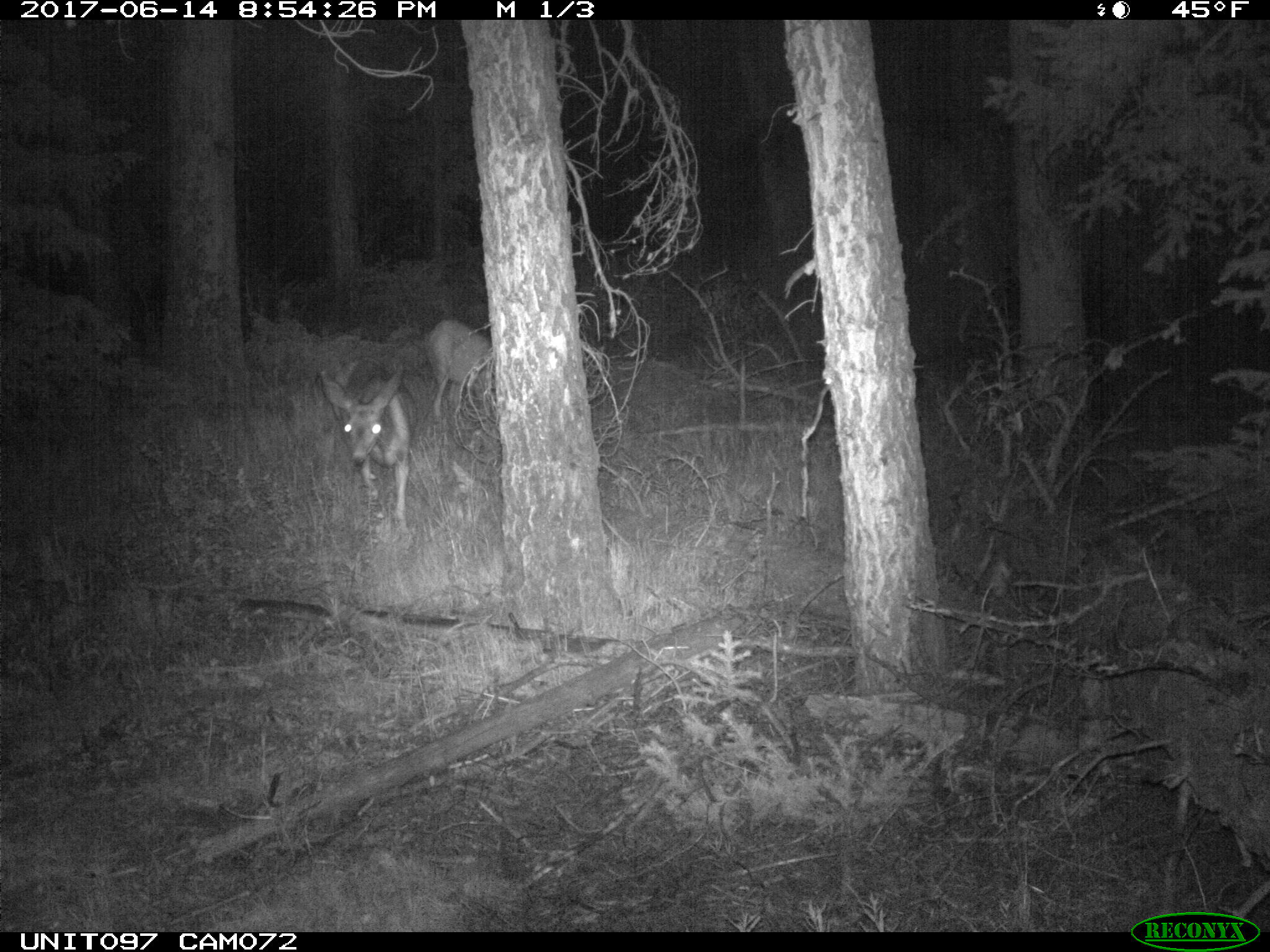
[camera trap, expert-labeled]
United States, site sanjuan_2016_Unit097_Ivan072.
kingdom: Animalia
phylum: Chordata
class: Mammalia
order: Artiodactyla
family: Cervidae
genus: Odocoileus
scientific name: Odocoileus hemionus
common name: mule deer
Odocoileus hemionus (mule deer).